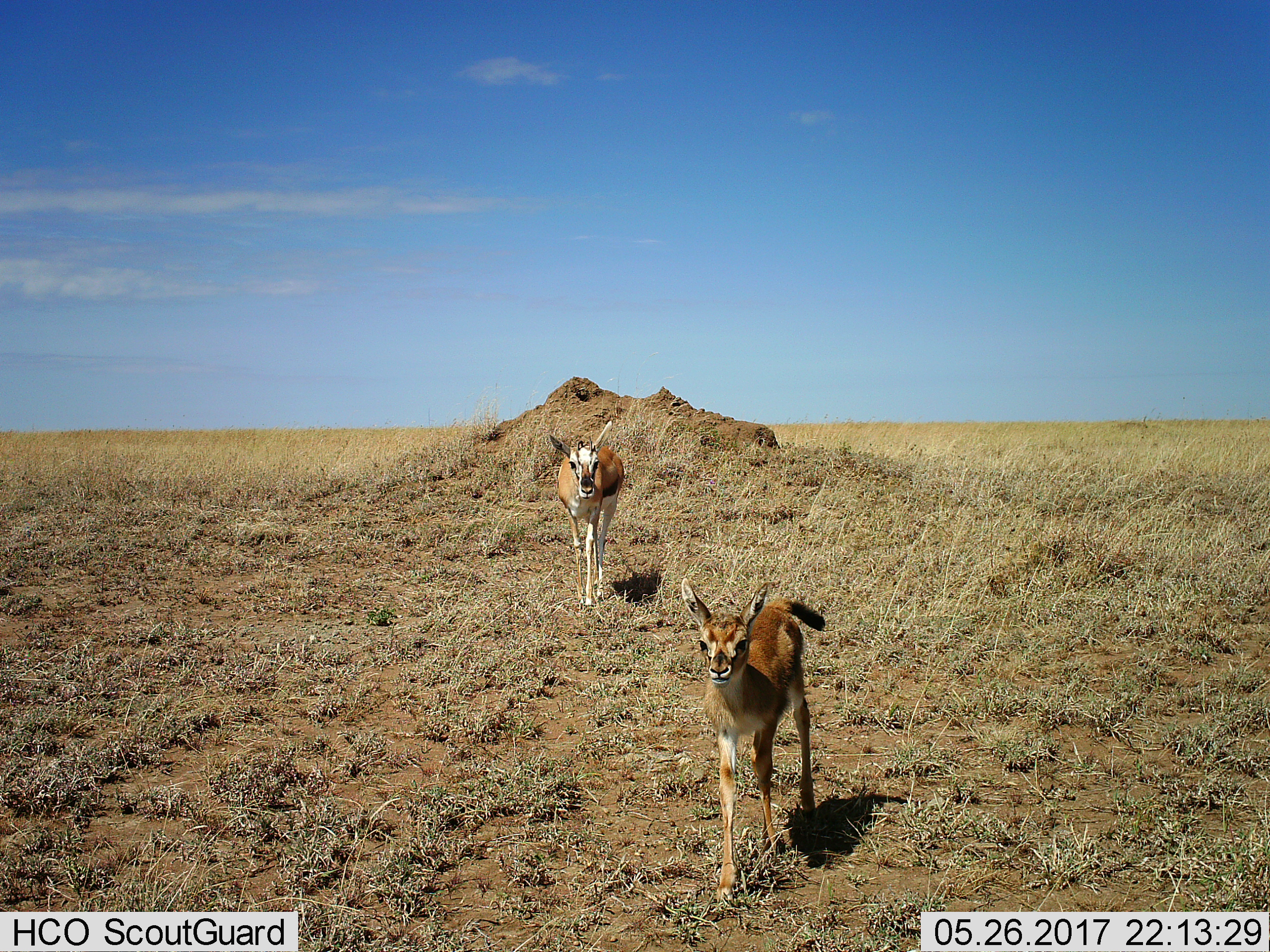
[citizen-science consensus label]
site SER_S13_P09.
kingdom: Animalia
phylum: Chordata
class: Mammalia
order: Artiodactyla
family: Bovidae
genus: Eudorcas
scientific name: Eudorcas thomsonii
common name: thomson's gazelle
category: gazellethomsons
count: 2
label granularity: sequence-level